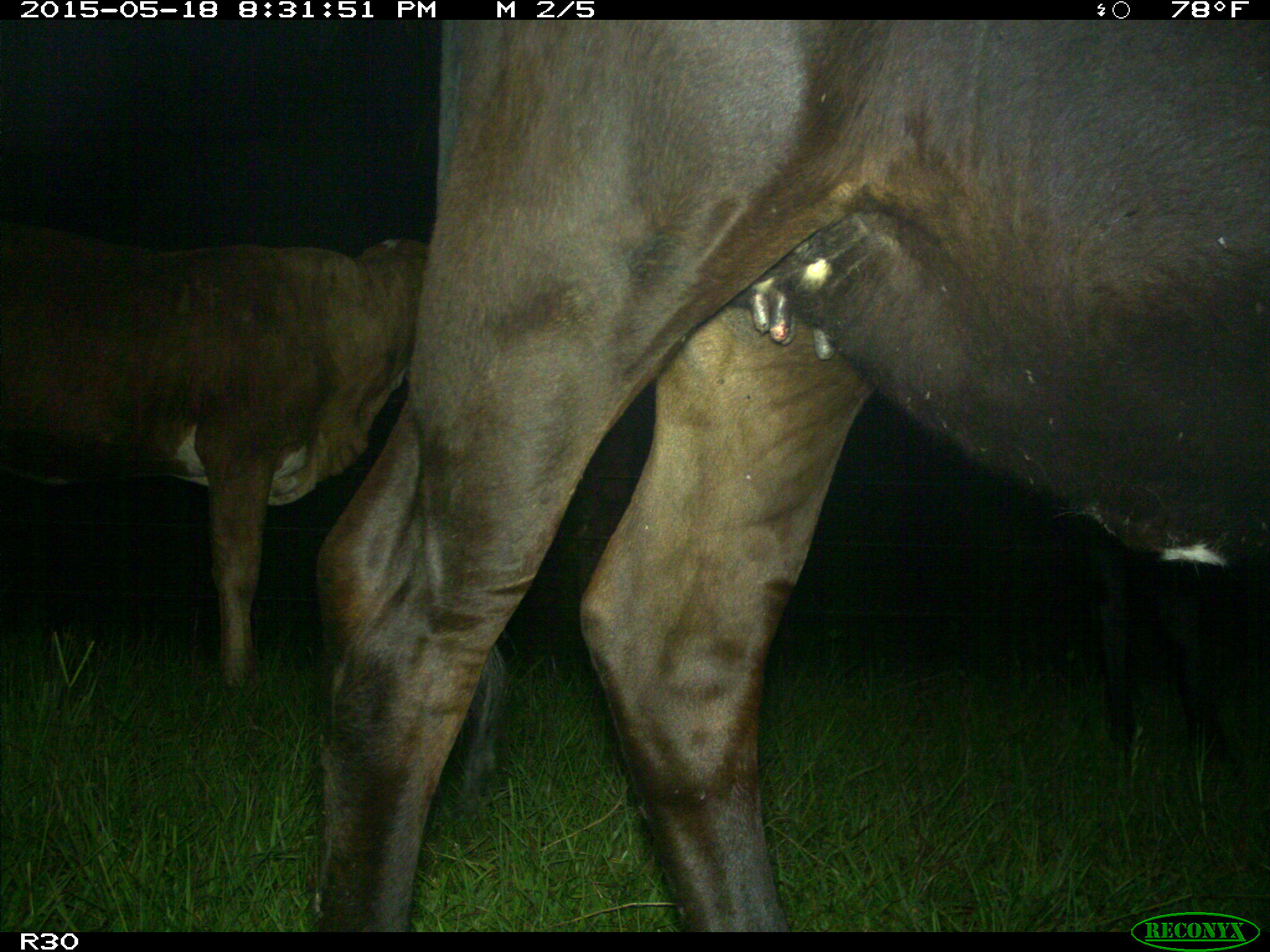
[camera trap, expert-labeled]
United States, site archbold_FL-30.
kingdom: Animalia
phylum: Chordata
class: Mammalia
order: Artiodactyla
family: Bovidae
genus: Bos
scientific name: Bos taurus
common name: domestic cow